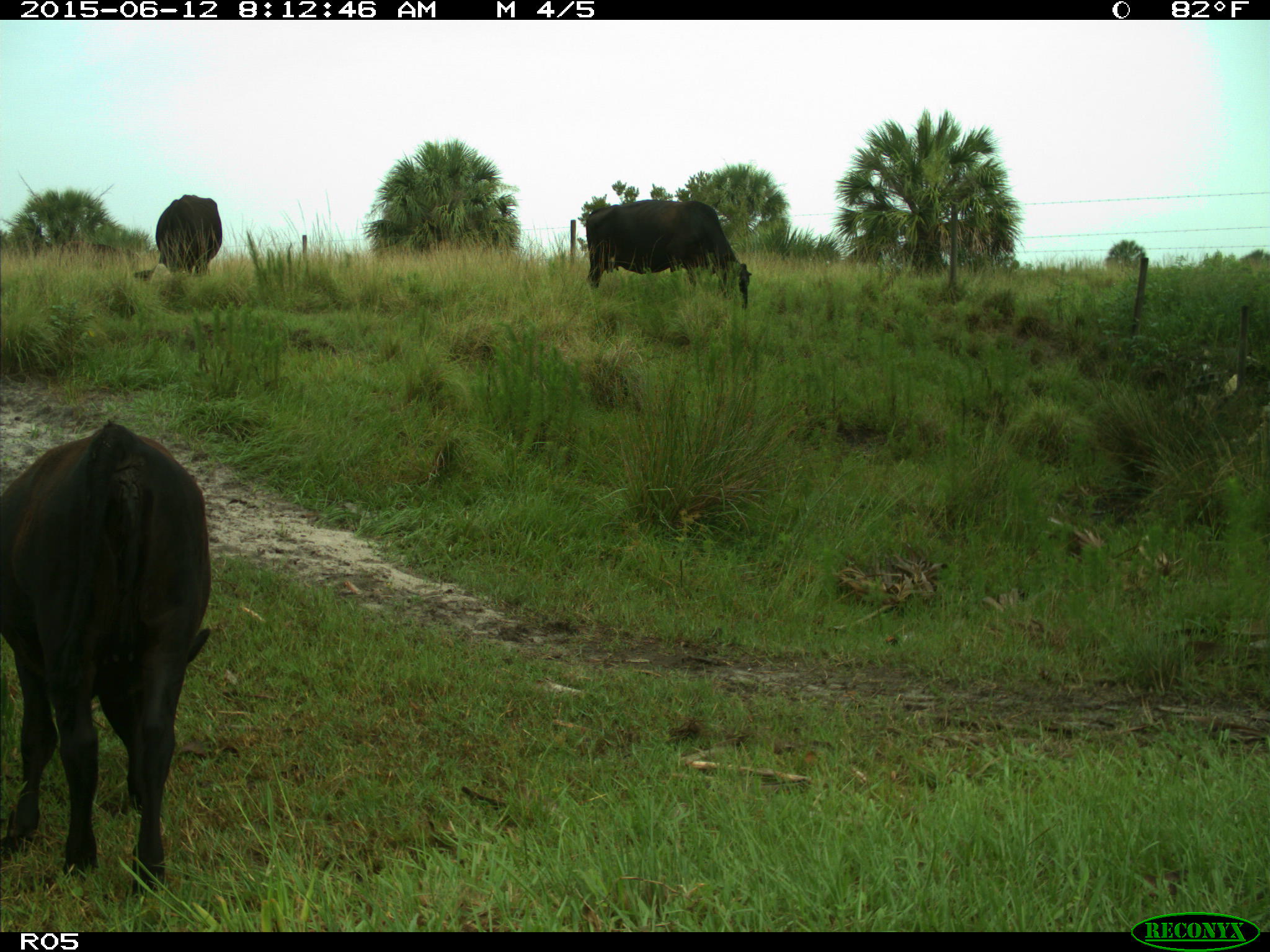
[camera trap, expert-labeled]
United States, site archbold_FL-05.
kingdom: Animalia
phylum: Chordata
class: Mammalia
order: Artiodactyla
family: Bovidae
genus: Bos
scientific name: Bos taurus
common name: domestic cow